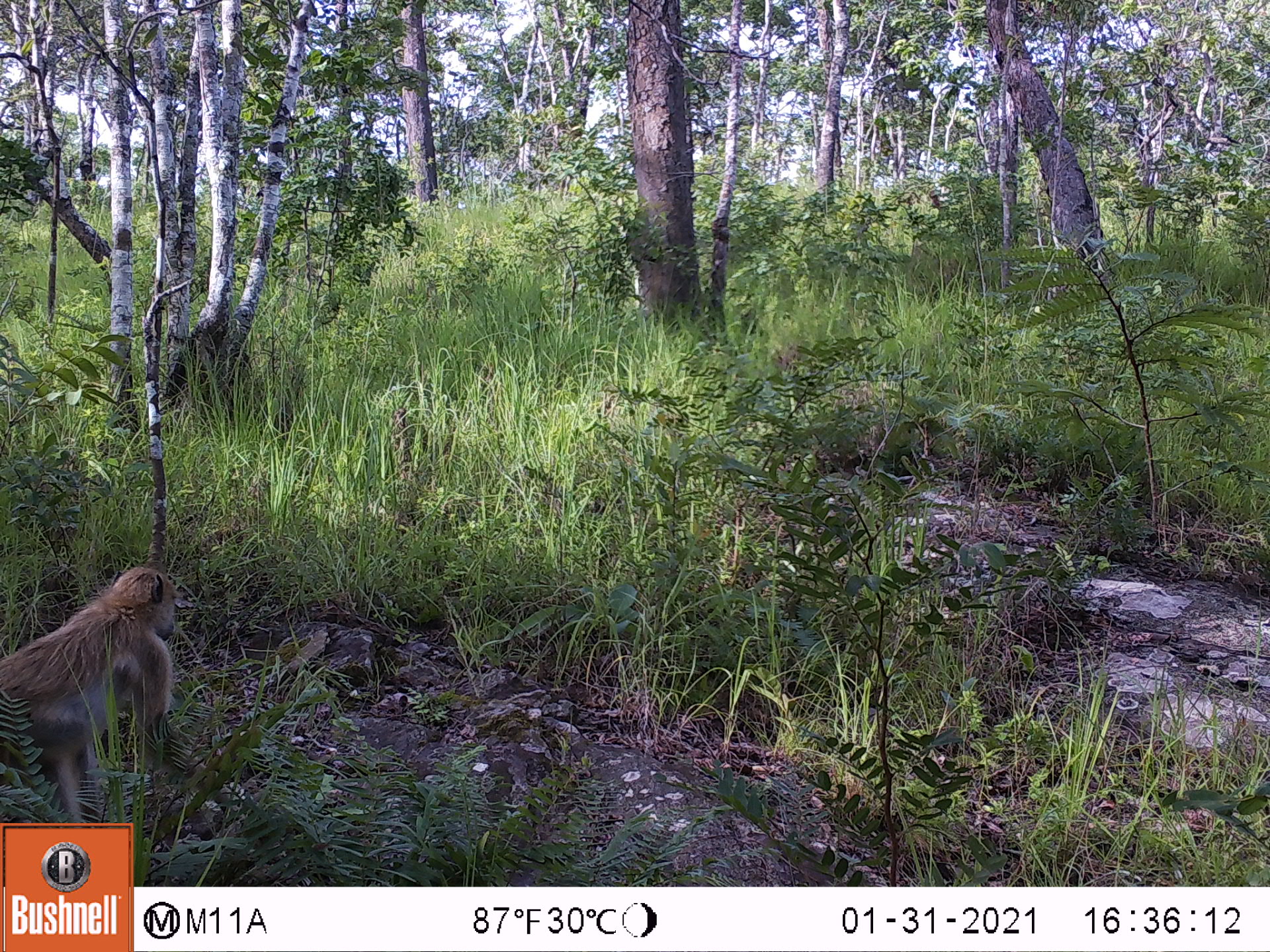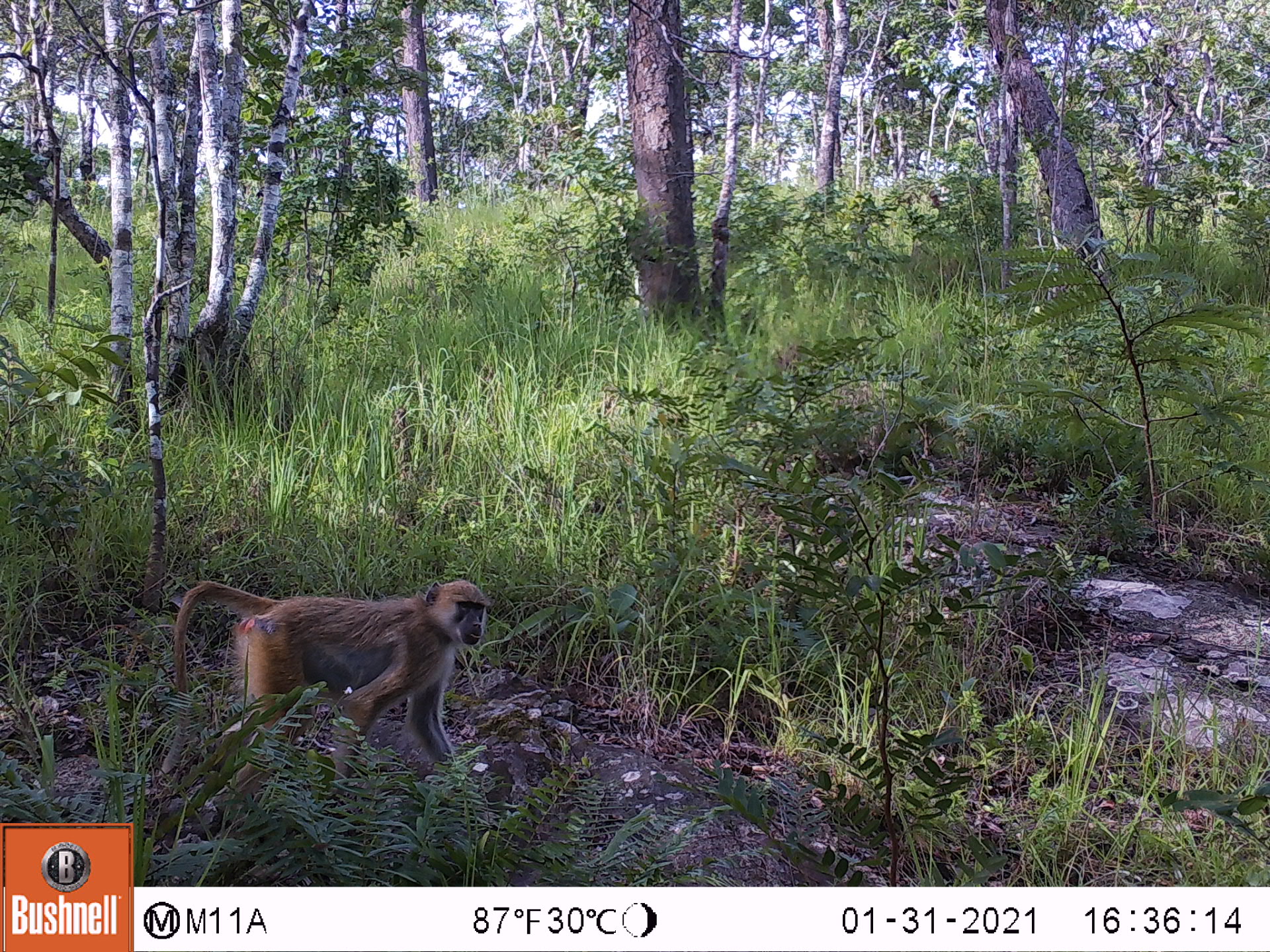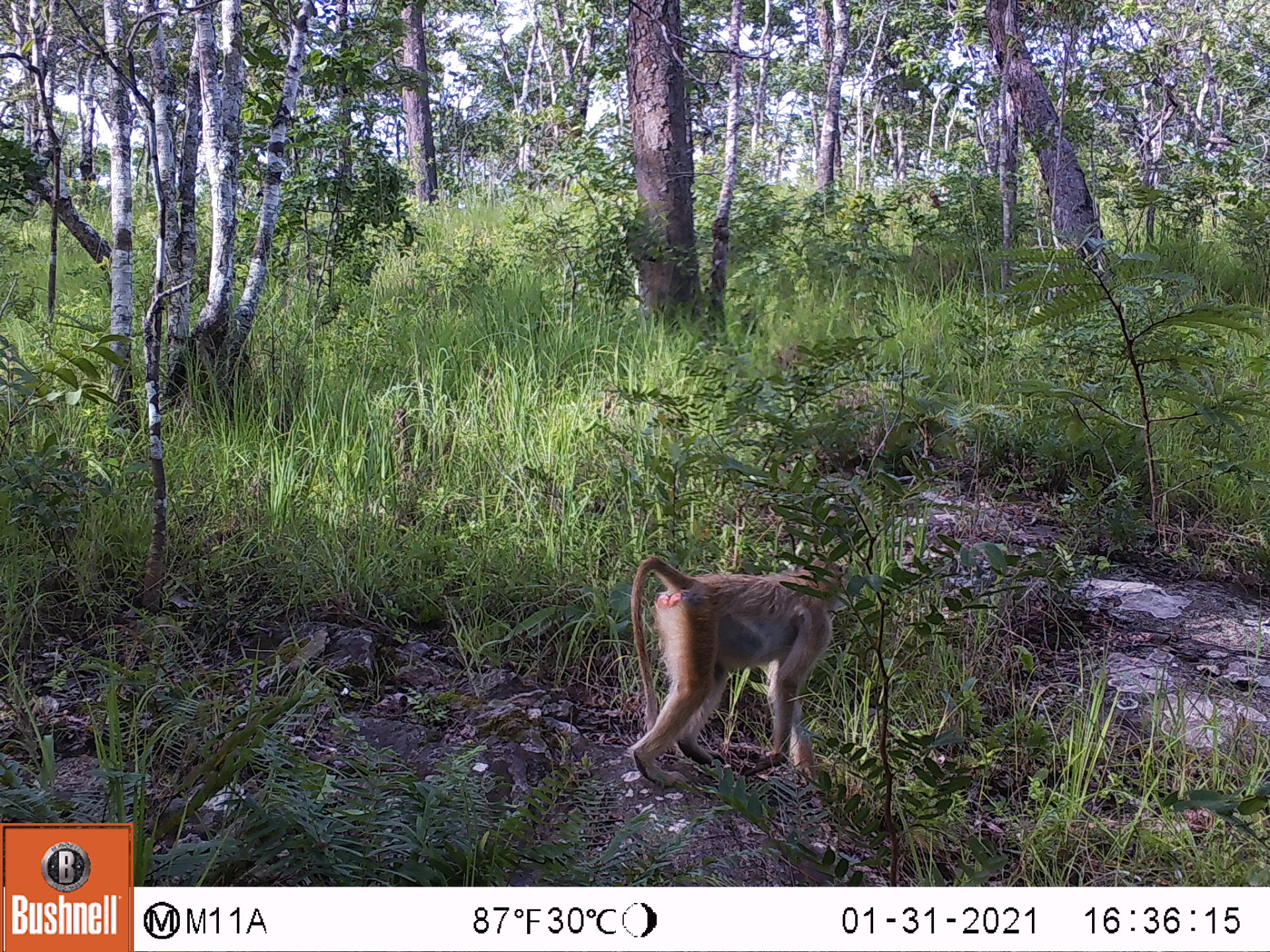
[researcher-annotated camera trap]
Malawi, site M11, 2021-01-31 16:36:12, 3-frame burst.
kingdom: Animalia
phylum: Chordata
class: Mammalia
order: Primates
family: Cercopithecidae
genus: Papio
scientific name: Papio cynocephalus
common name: yellow baboon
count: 1